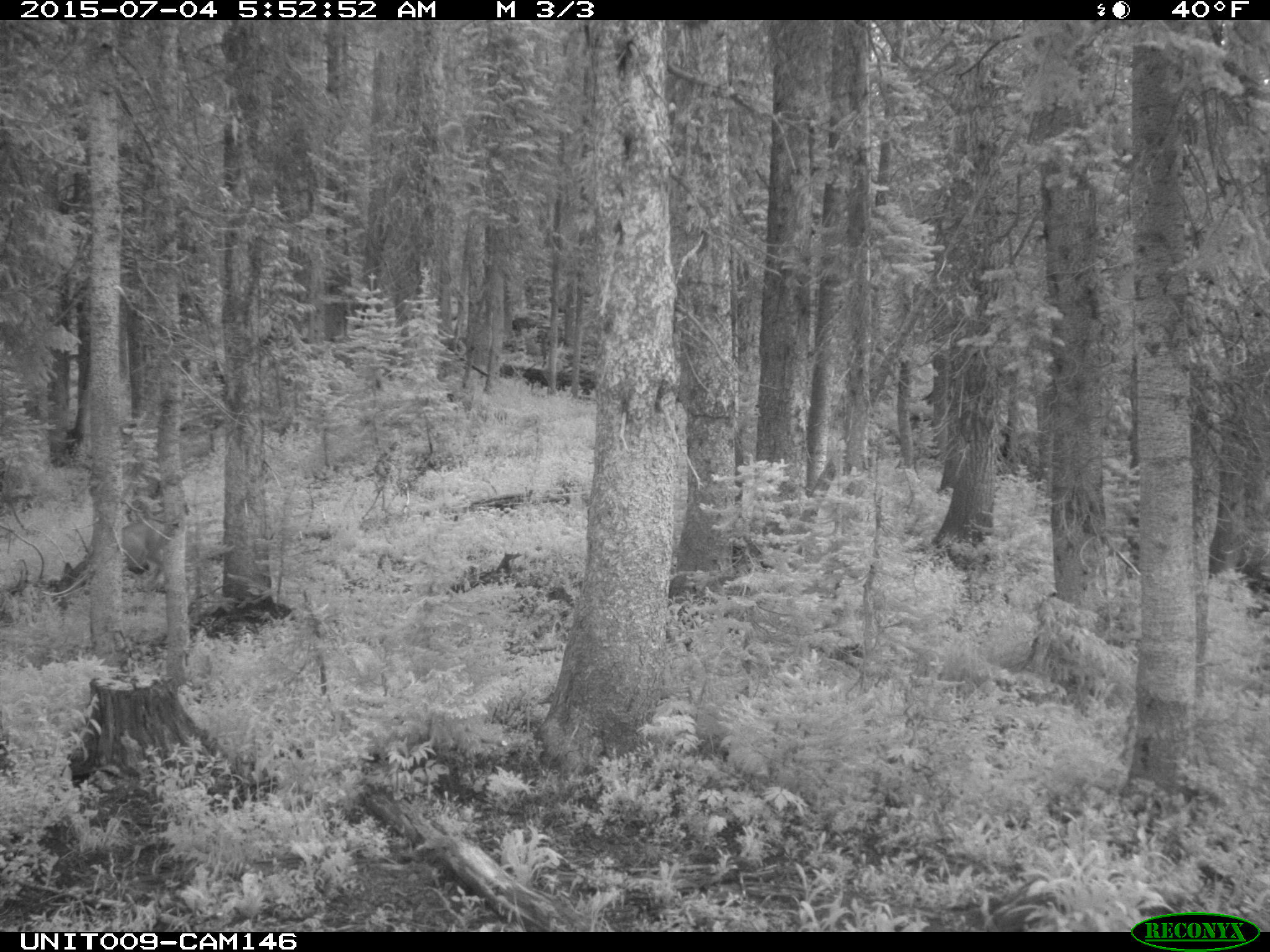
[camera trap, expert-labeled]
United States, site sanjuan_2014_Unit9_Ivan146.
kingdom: Animalia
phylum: Chordata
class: Mammalia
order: Artiodactyla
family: Cervidae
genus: Odocoileus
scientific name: Odocoileus hemionus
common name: mule deer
Odocoileus hemionus (mule deer).